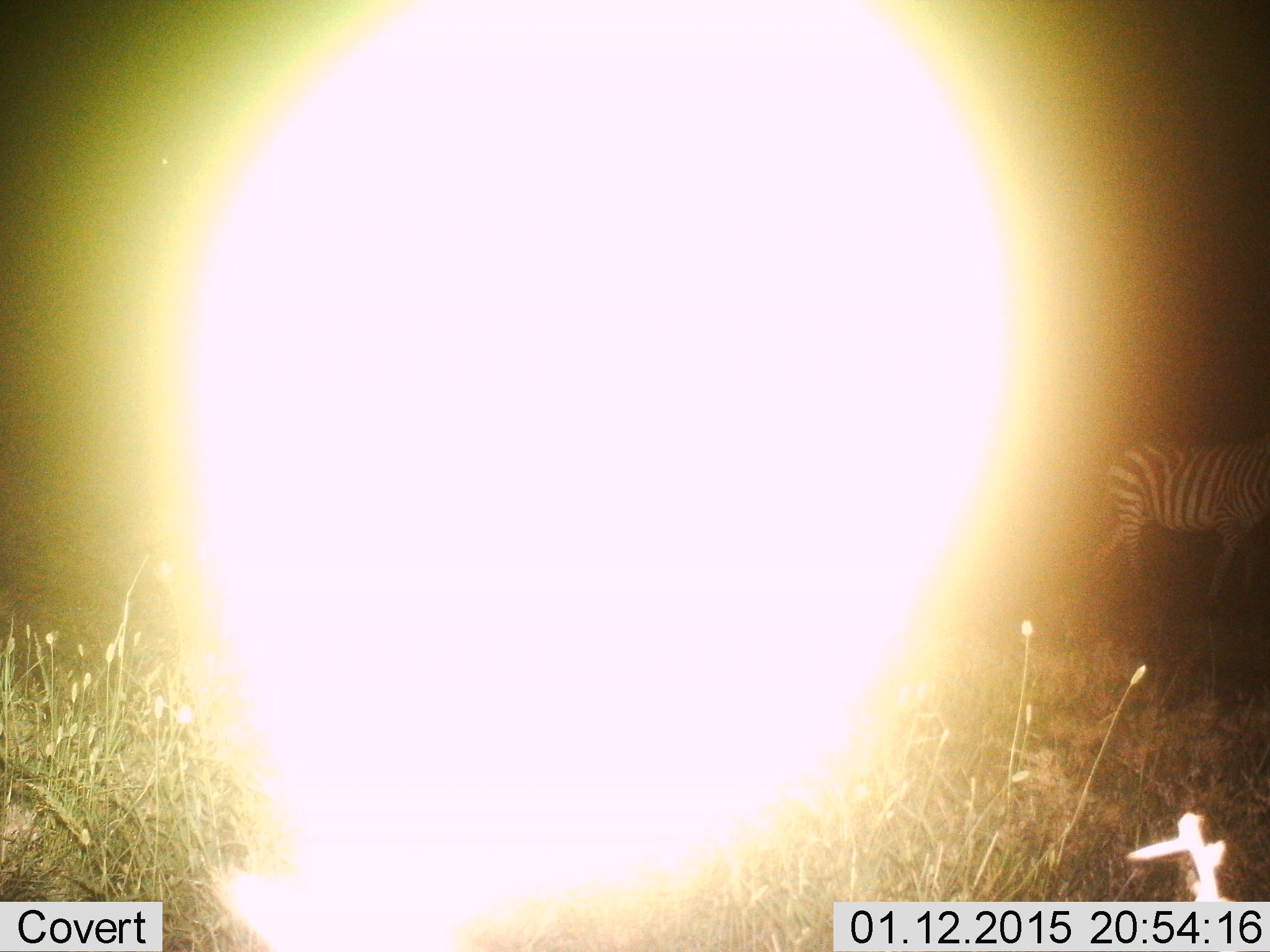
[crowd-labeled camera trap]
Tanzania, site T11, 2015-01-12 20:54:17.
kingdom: Animalia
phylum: Chordata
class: Mammalia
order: Perissodactyla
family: Equidae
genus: Equus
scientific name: Equus quagga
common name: plains zebra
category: zebra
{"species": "zebra (plains zebra) (Equus quagga)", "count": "1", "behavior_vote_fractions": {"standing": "40%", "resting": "0%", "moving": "60%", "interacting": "0%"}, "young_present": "0%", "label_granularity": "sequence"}